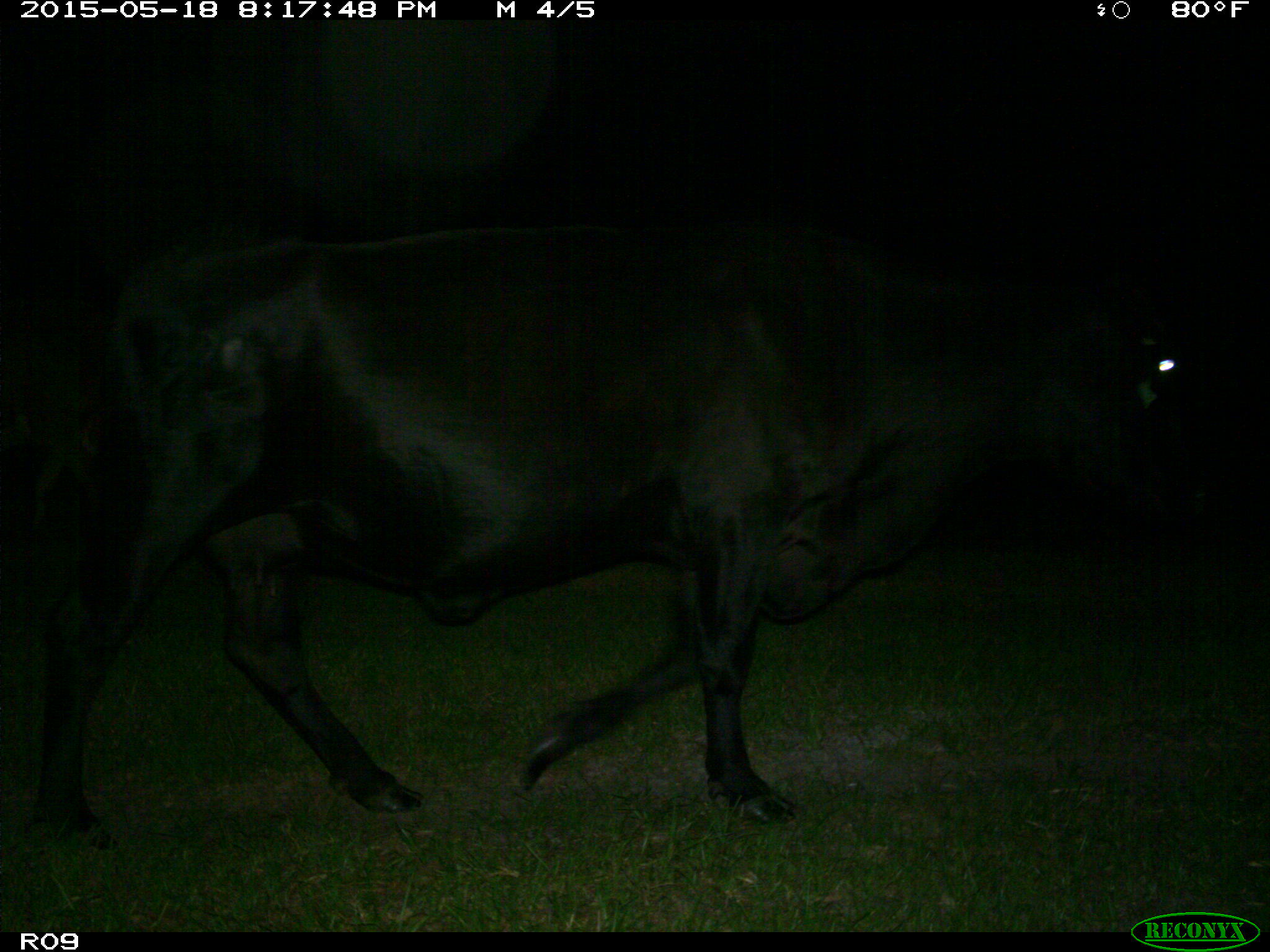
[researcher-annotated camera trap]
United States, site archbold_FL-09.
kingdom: Animalia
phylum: Chordata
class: Mammalia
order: Artiodactyla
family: Bovidae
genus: Bos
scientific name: Bos taurus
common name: domestic cow